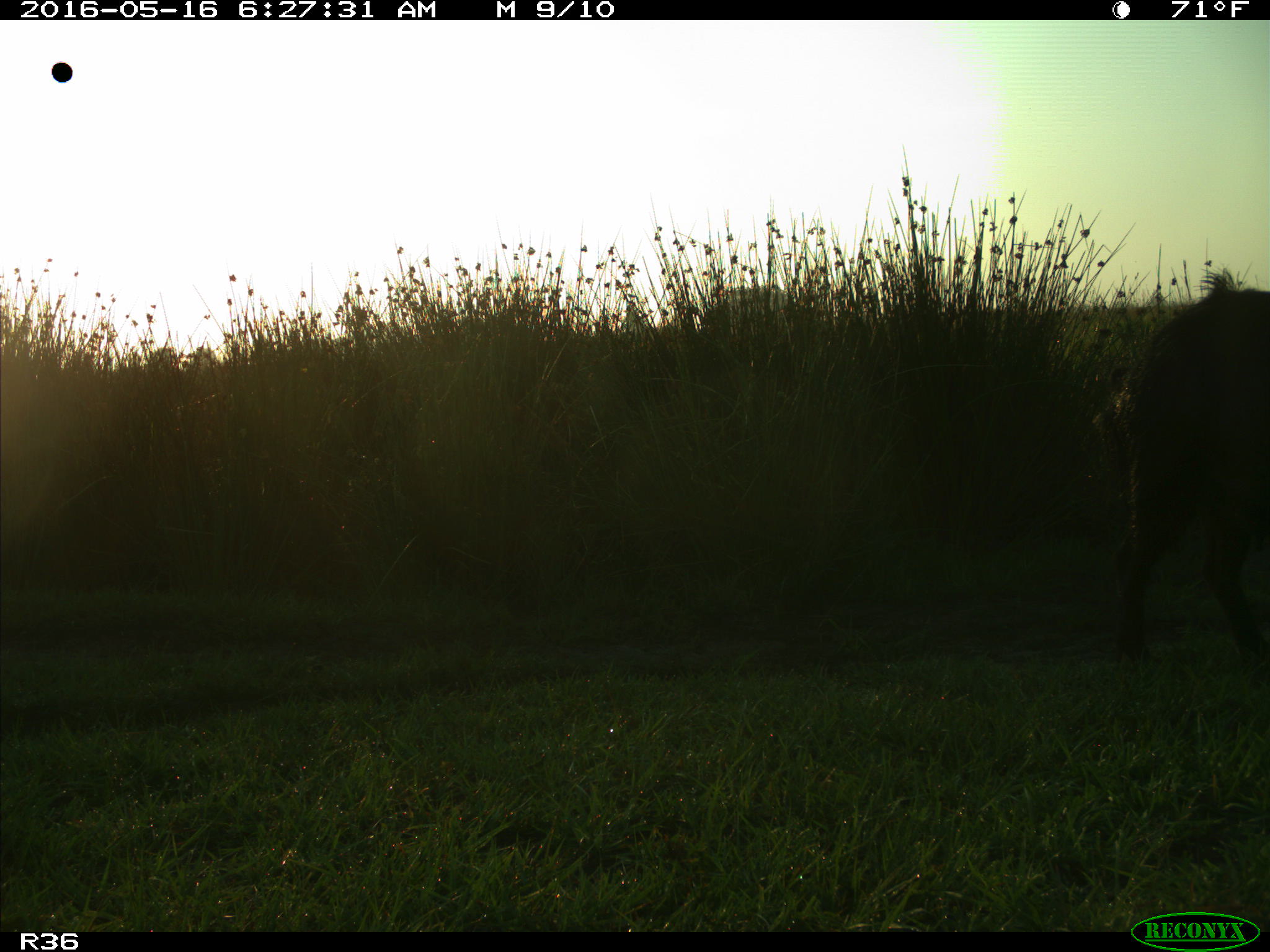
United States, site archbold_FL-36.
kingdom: Animalia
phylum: Chordata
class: Mammalia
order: Artiodactyla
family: Suidae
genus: Sus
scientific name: Sus scrofa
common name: wild boar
Sus scrofa (wild boar).